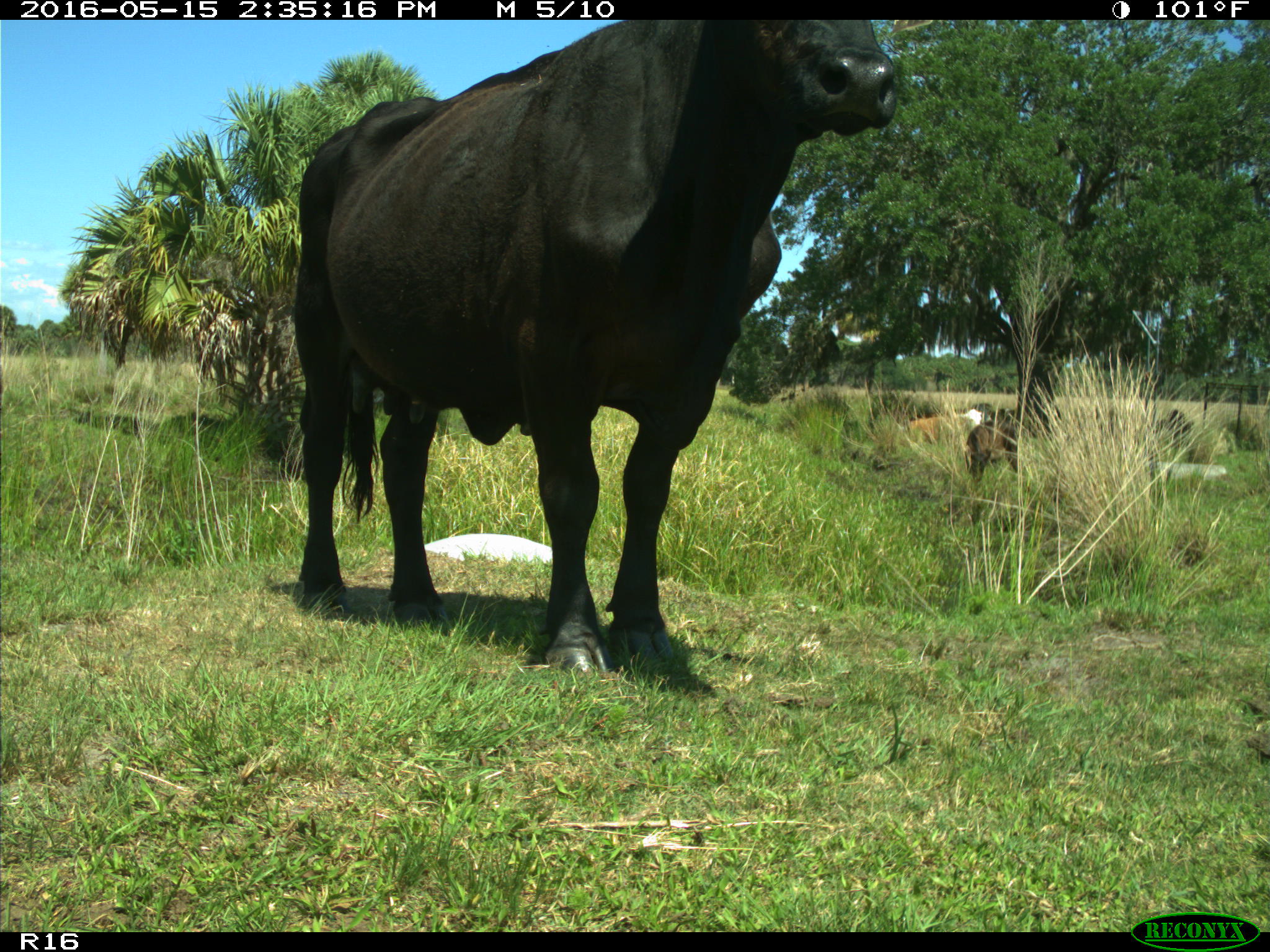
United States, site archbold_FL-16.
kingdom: Animalia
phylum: Chordata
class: Mammalia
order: Artiodactyla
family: Bovidae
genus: Bos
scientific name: Bos taurus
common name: domestic cow